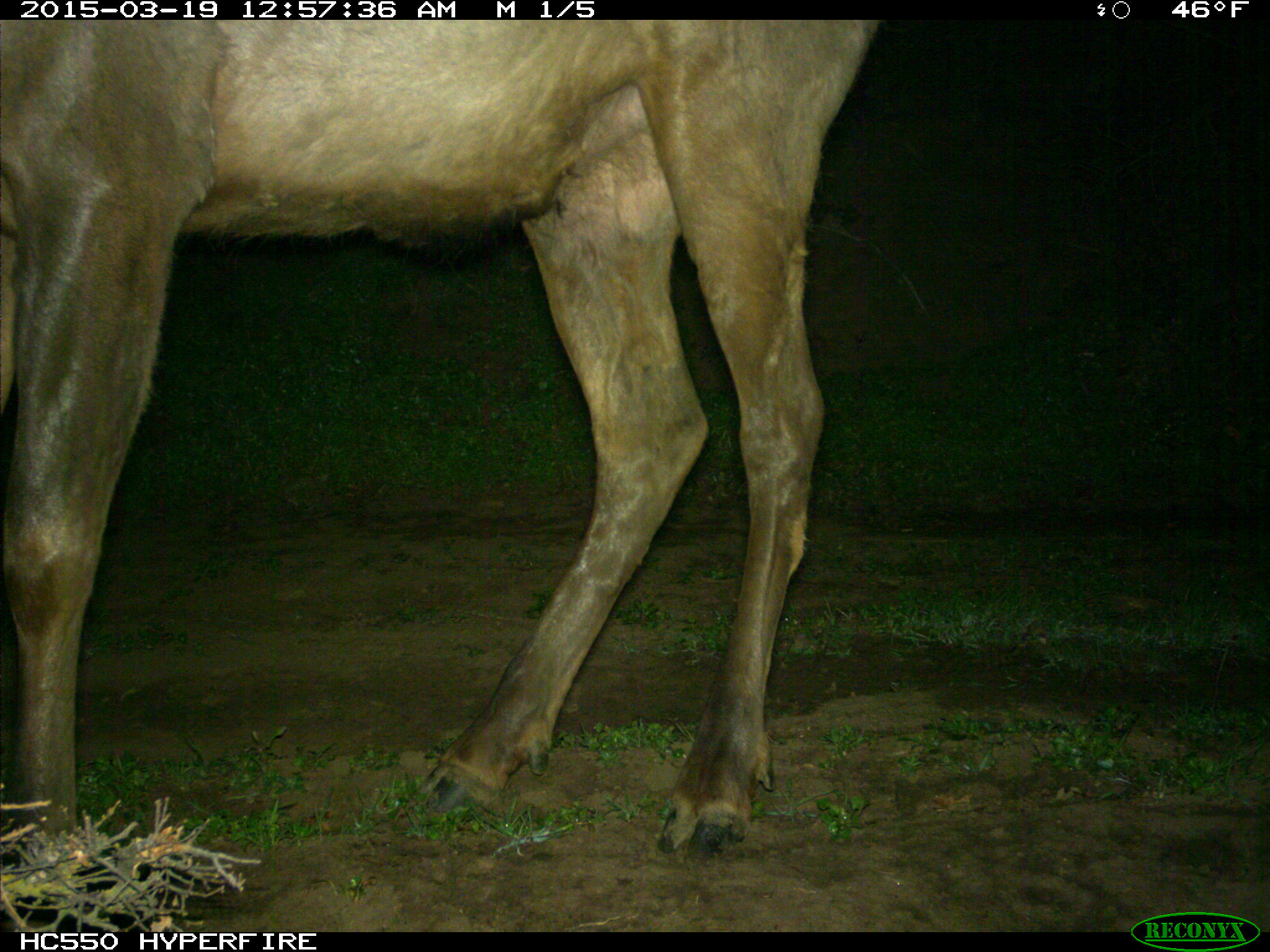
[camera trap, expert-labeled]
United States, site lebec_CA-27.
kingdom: Animalia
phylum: Chordata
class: Mammalia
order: Artiodactyla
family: Cervidae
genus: Cervus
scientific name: Cervus canadensis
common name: elk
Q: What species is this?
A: Cervus canadensis (elk).